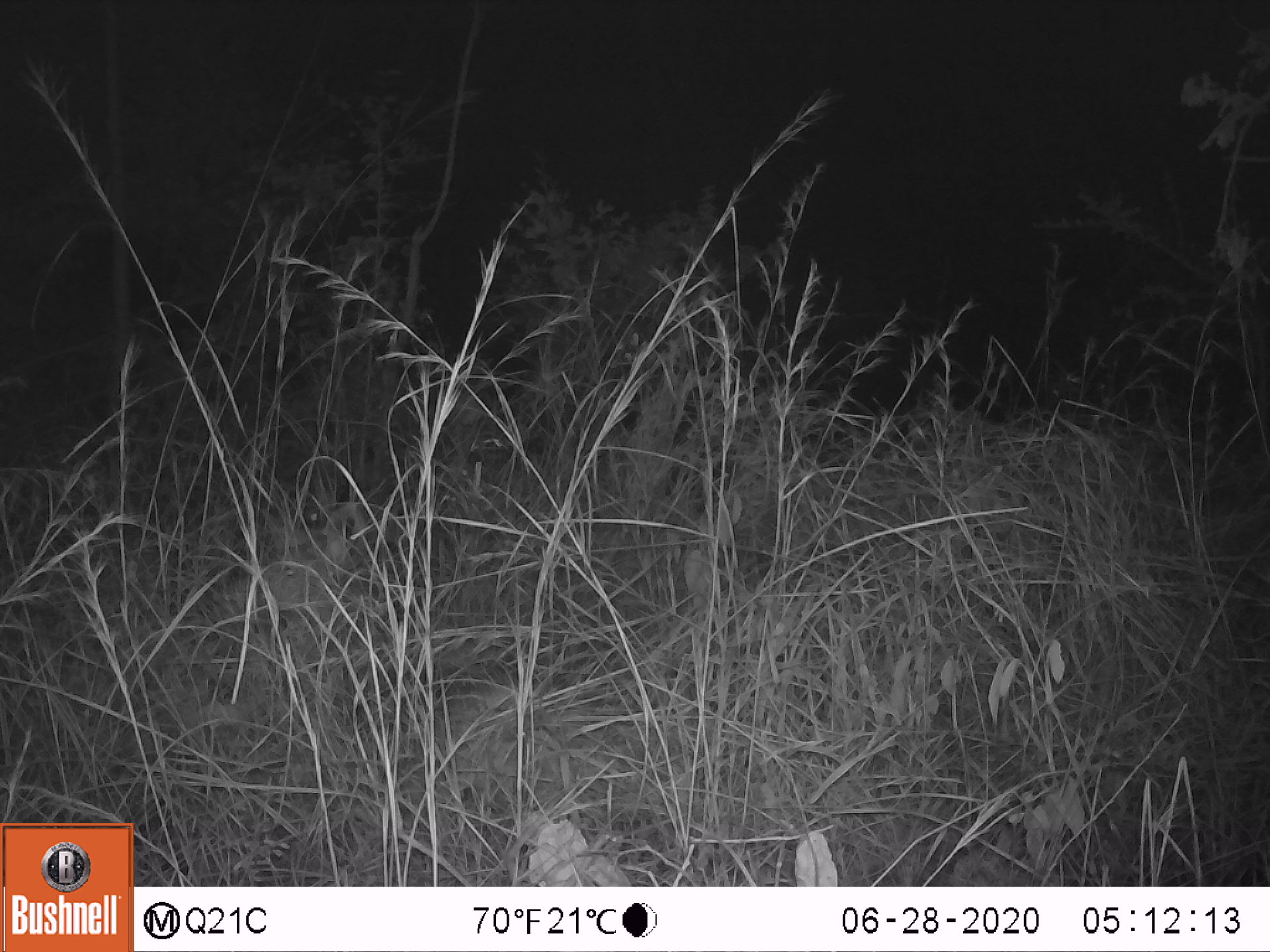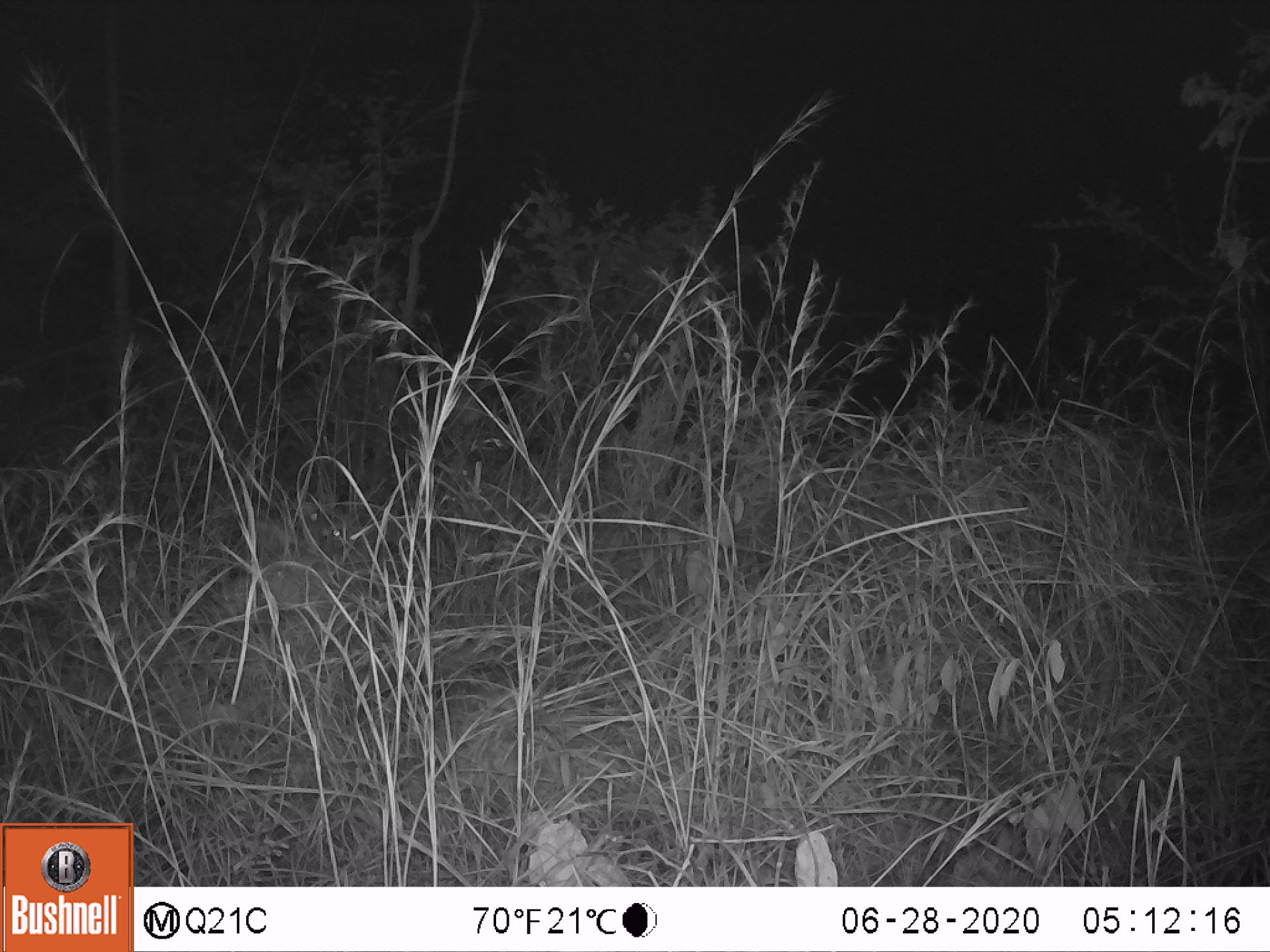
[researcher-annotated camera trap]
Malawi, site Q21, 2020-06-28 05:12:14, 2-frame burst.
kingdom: Animalia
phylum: Chordata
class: Mammalia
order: Artiodactyla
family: Bovidae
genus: Tragelaphus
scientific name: Tragelaphus strepsiceros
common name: greater kudu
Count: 1.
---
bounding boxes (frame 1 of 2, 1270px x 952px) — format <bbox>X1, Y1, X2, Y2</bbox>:
greater kudu: <bbox>244, 510, 565, 727</bbox>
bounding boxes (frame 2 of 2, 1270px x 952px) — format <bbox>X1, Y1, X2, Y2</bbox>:
greater kudu: <bbox>217, 463, 507, 730</bbox>